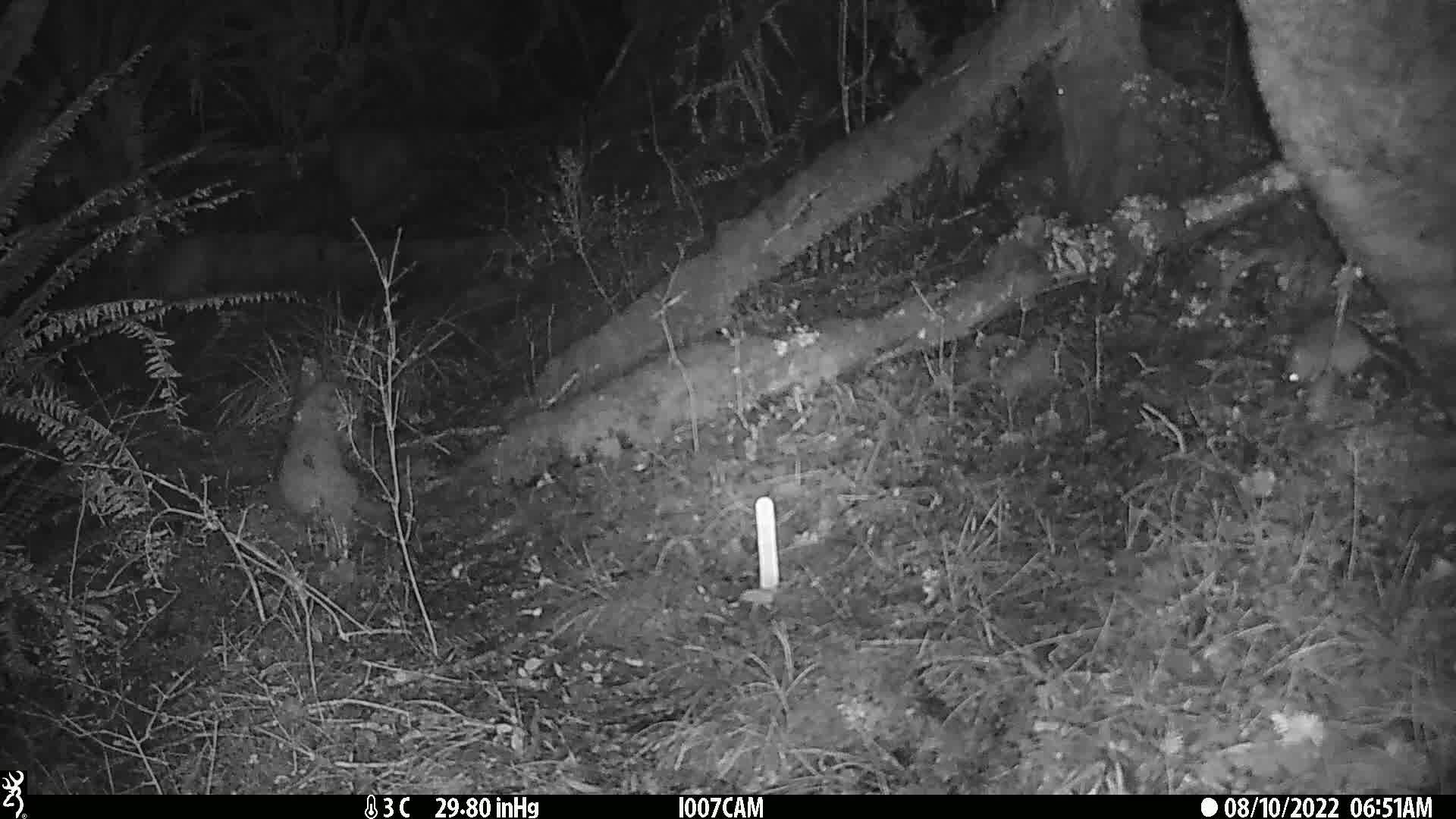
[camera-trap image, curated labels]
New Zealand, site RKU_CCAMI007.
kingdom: Animalia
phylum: Chordata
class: Mammalia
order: Rodentia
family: Muridae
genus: Rattus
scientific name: Rattus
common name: rat